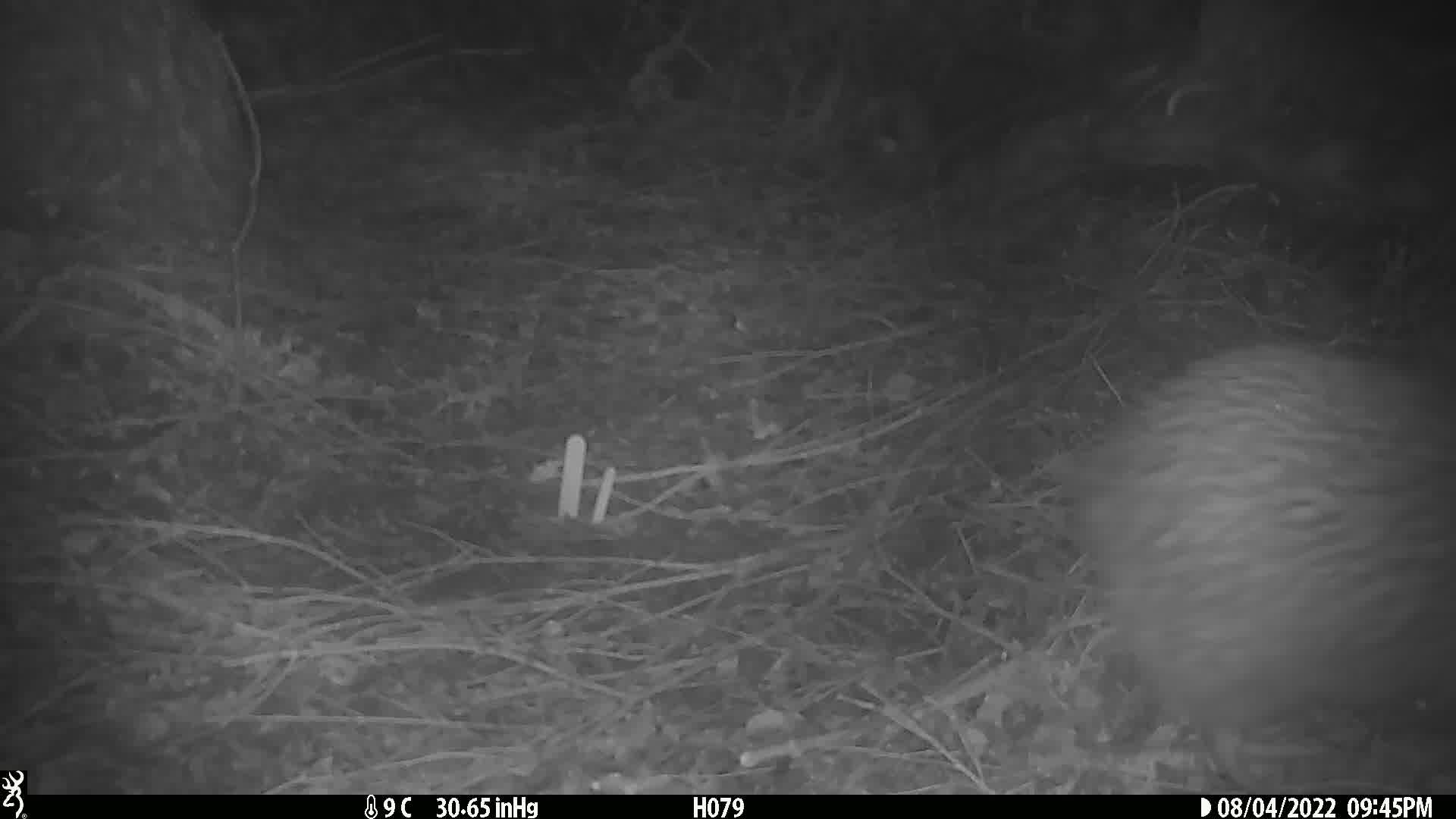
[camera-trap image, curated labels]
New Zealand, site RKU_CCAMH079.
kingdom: Animalia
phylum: Chordata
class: Aves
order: Apterygiformes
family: Apterygidae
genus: Apteryx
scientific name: Apteryx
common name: kiwi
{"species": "kiwi (Apteryx)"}